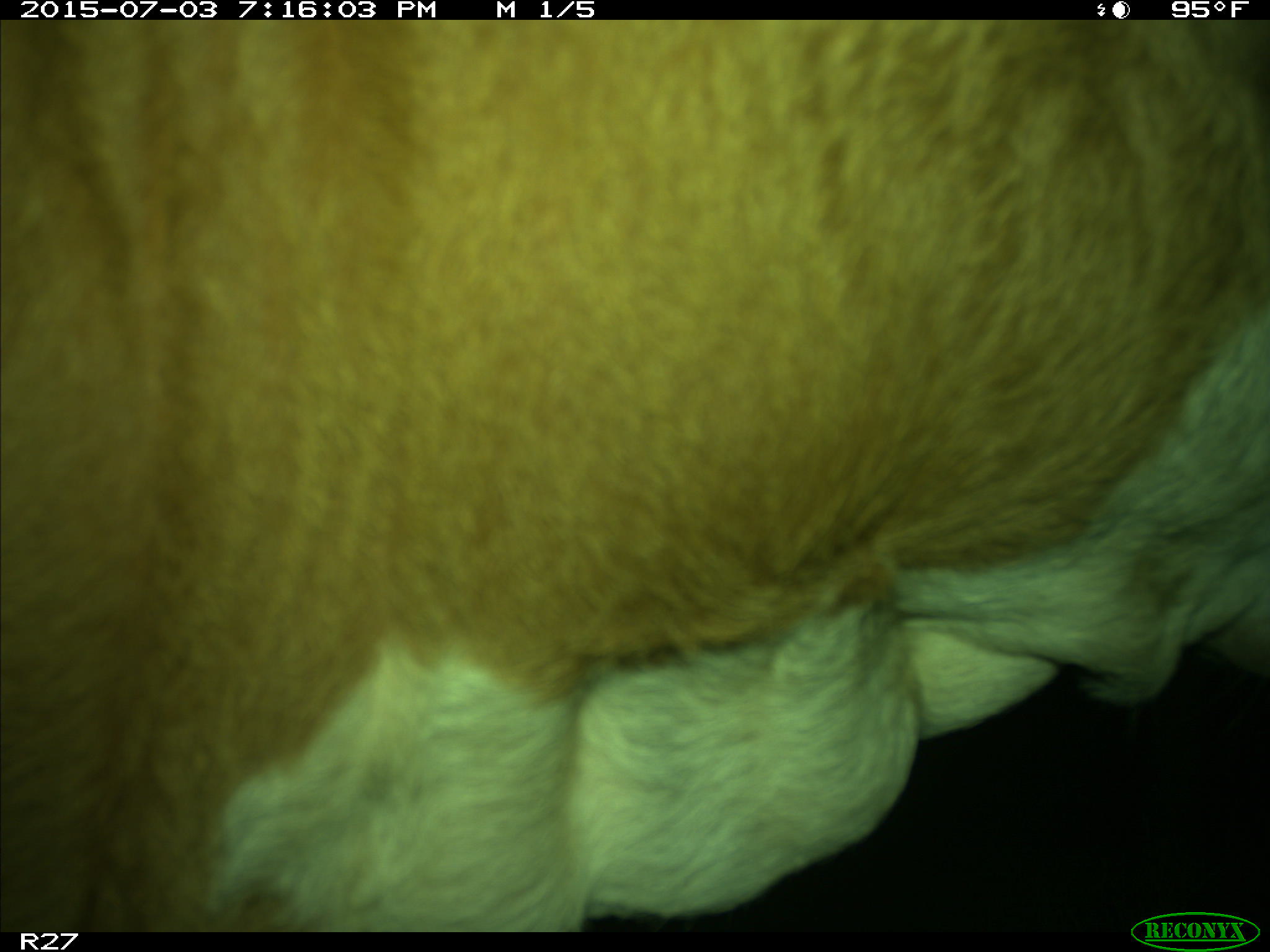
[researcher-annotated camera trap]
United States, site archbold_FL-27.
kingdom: Animalia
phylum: Chordata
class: Mammalia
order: Artiodactyla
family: Bovidae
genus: Bos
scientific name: Bos taurus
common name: domestic cow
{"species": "Bos taurus (domestic cow)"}